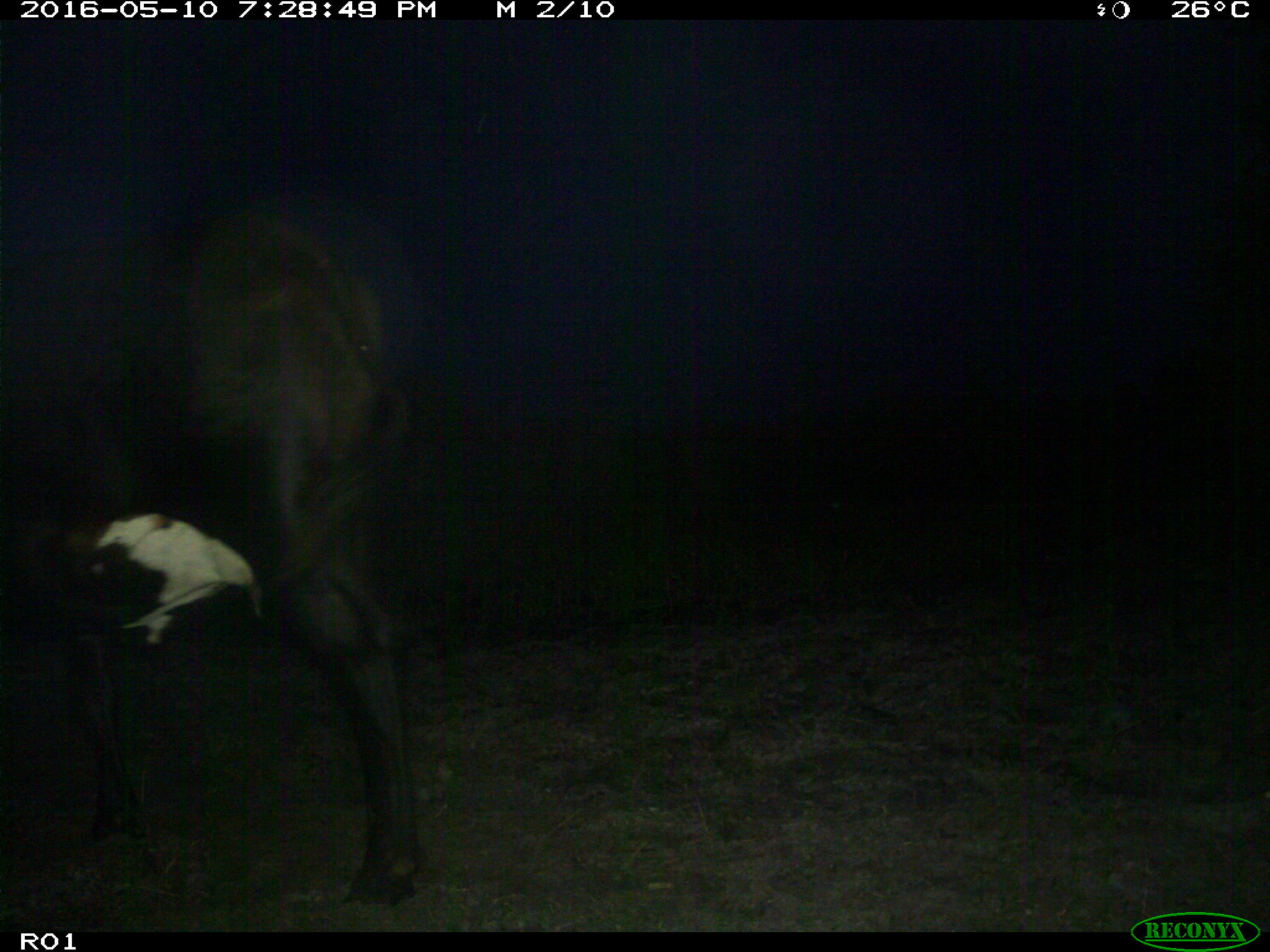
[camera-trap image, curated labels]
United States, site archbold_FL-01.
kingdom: Animalia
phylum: Chordata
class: Mammalia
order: Artiodactyla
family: Bovidae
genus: Bos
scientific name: Bos taurus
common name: domestic cow